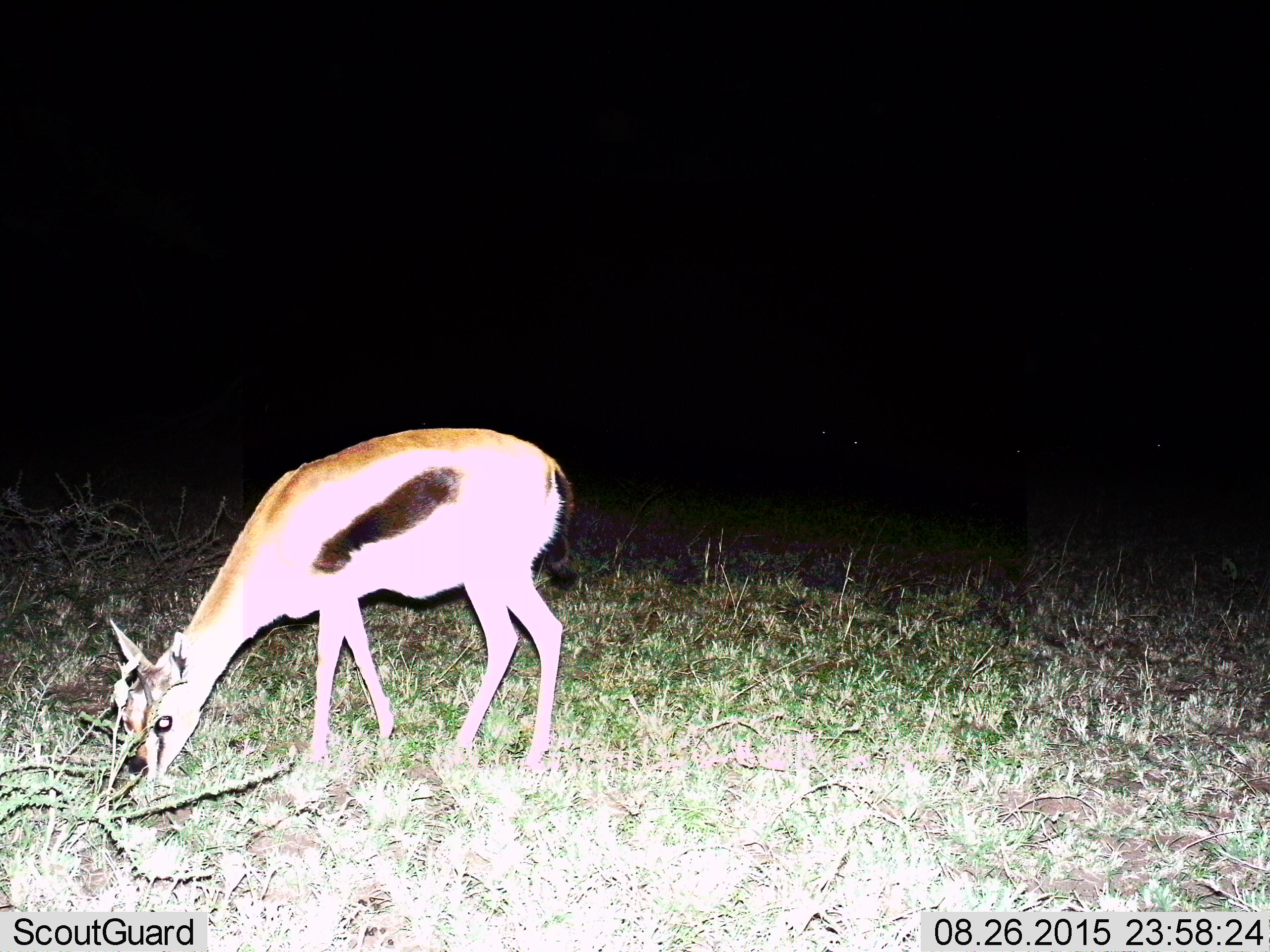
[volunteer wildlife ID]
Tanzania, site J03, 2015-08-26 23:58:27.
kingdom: Animalia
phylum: Chordata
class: Mammalia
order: Artiodactyla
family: Bovidae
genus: Eudorcas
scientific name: Eudorcas thomsonii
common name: thomson's gazelle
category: gazellethomsons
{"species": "gazellethomsons (thomson's gazelle) (Eudorcas thomsonii)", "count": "1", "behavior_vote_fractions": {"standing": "11%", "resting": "11%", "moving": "0%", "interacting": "0%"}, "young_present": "0%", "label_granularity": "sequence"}